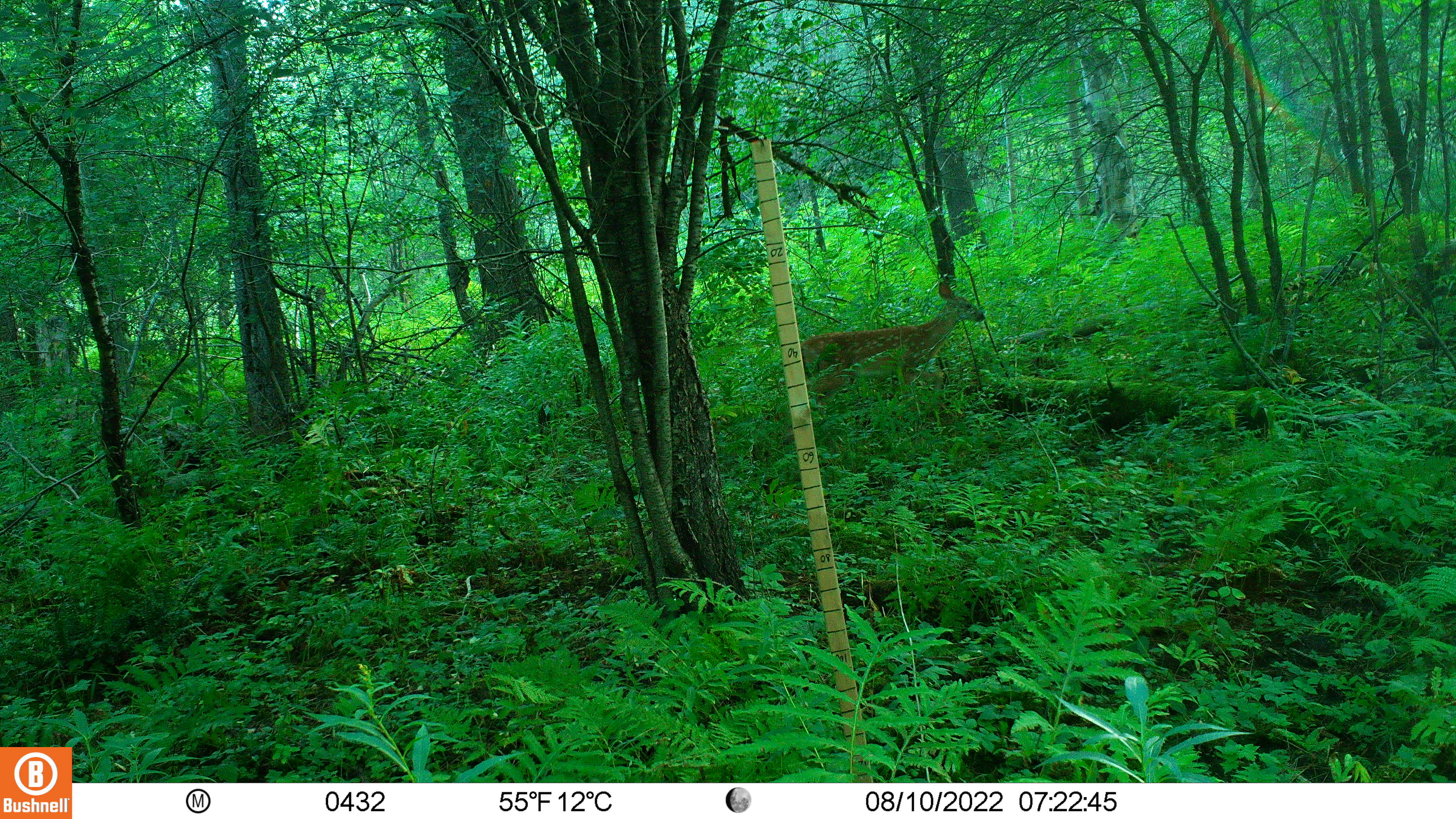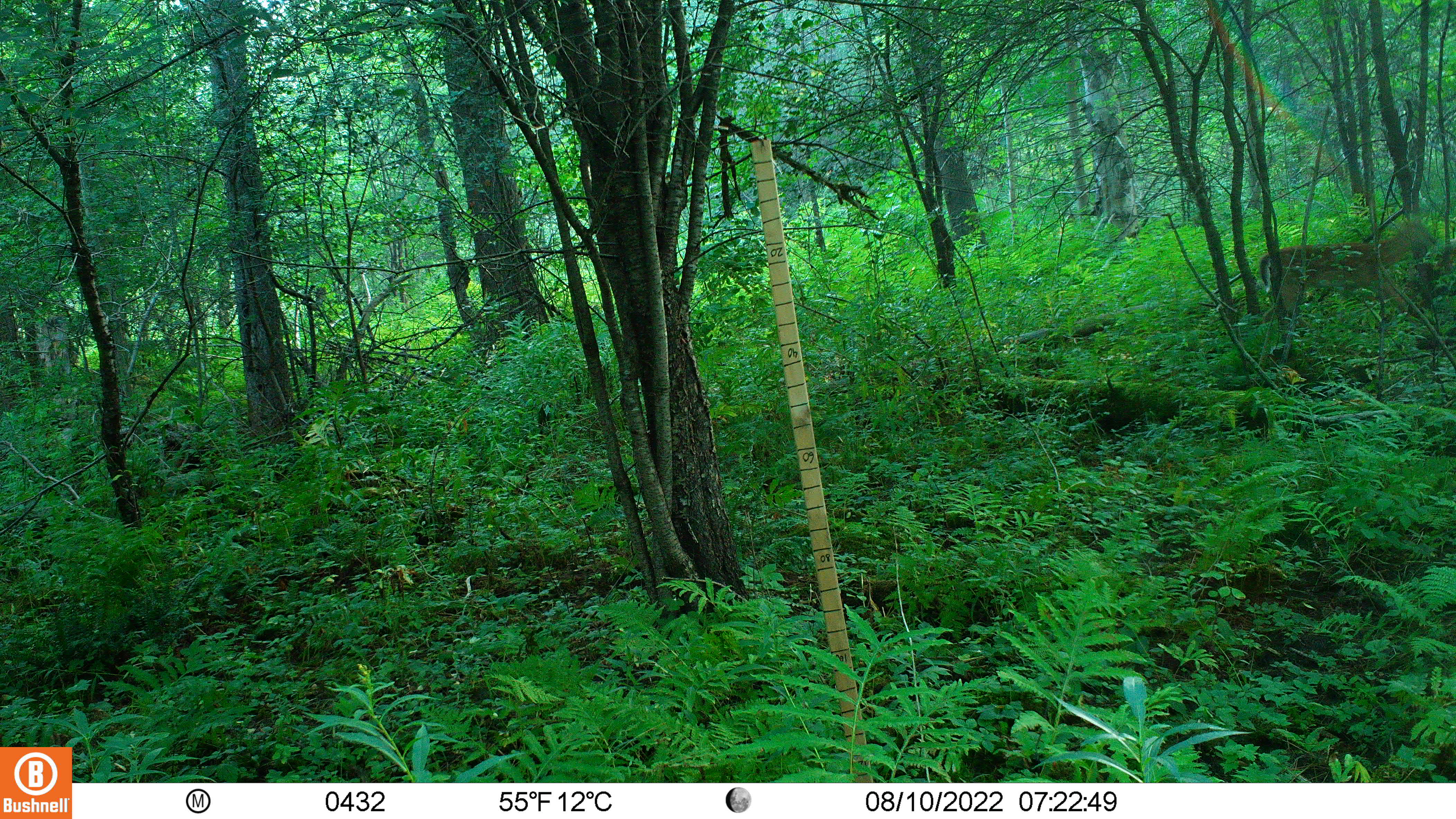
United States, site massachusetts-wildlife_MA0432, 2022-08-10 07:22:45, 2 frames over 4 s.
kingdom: Animalia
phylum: Chordata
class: Mammalia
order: Artiodactyla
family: Cervidae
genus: Odocoileus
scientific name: Odocoileus virginianus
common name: white-tailed deer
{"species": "white-tailed deer (Odocoileus virginianus)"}